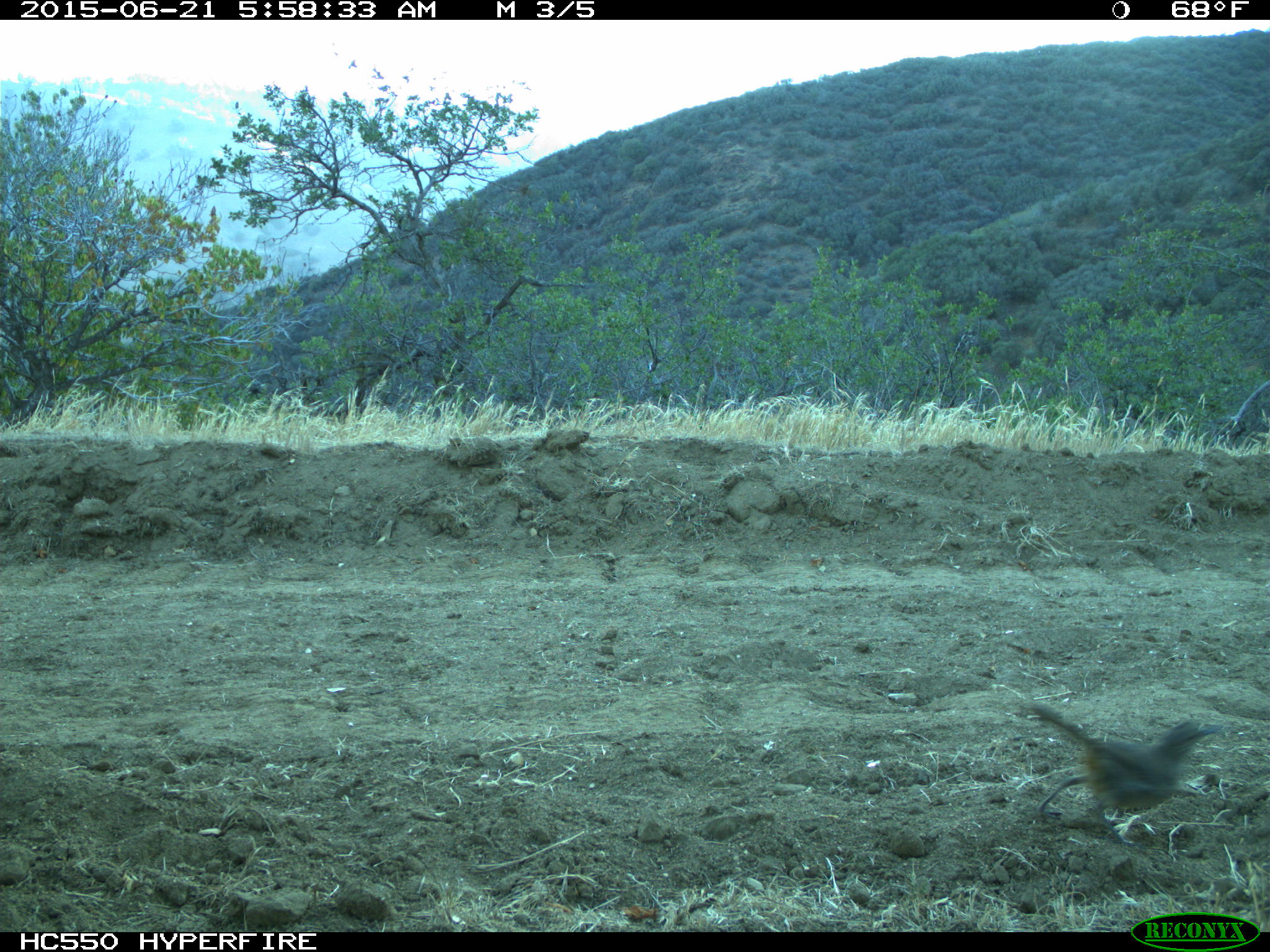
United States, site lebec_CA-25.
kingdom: Animalia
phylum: Chordata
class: Aves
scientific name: Aves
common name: birds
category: unidentified bird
Unidentified bird (birds) (Aves).